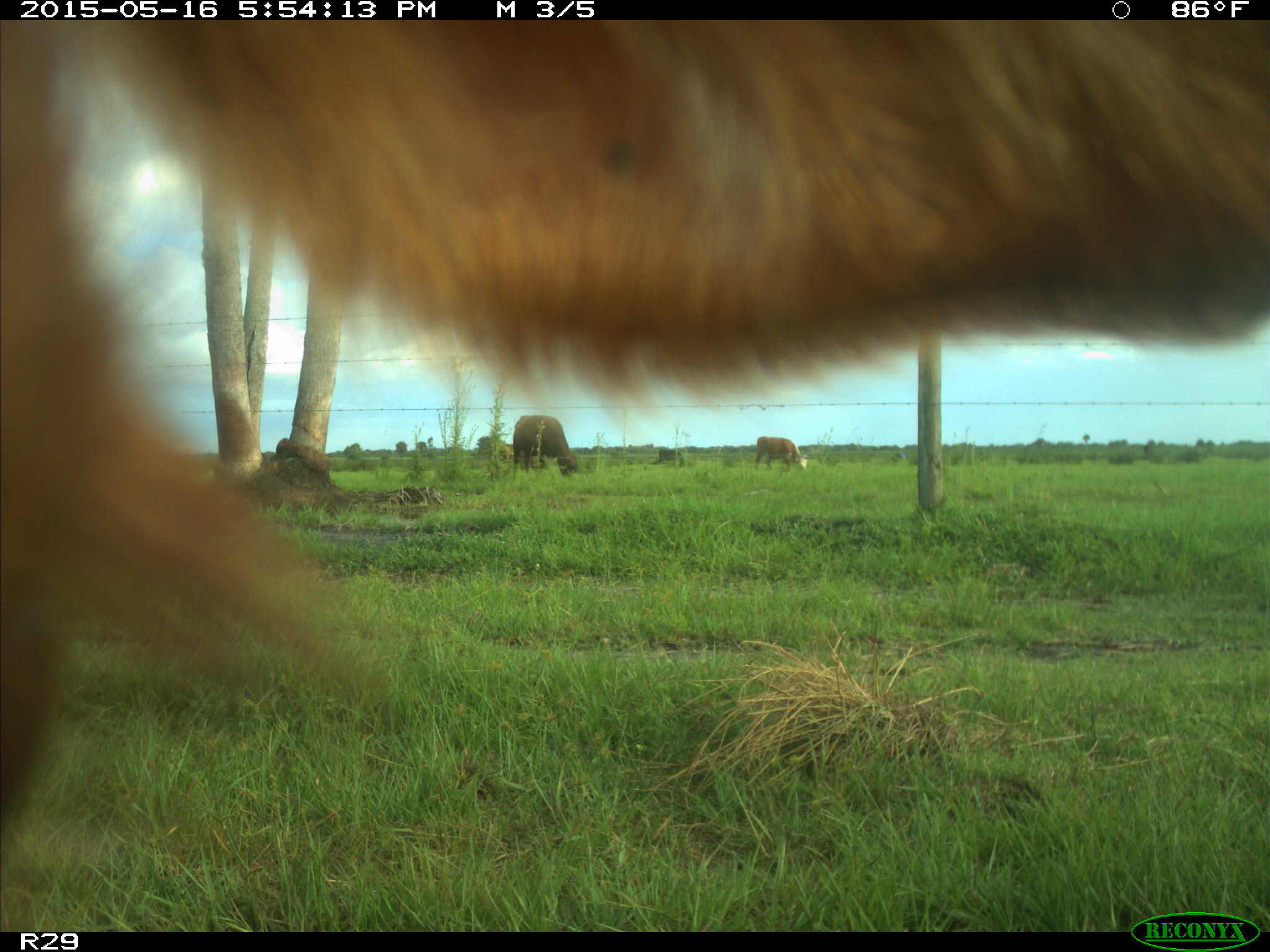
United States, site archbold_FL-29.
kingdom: Animalia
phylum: Chordata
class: Mammalia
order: Artiodactyla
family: Bovidae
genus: Bos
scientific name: Bos taurus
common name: domestic cow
Bos taurus (domestic cow).